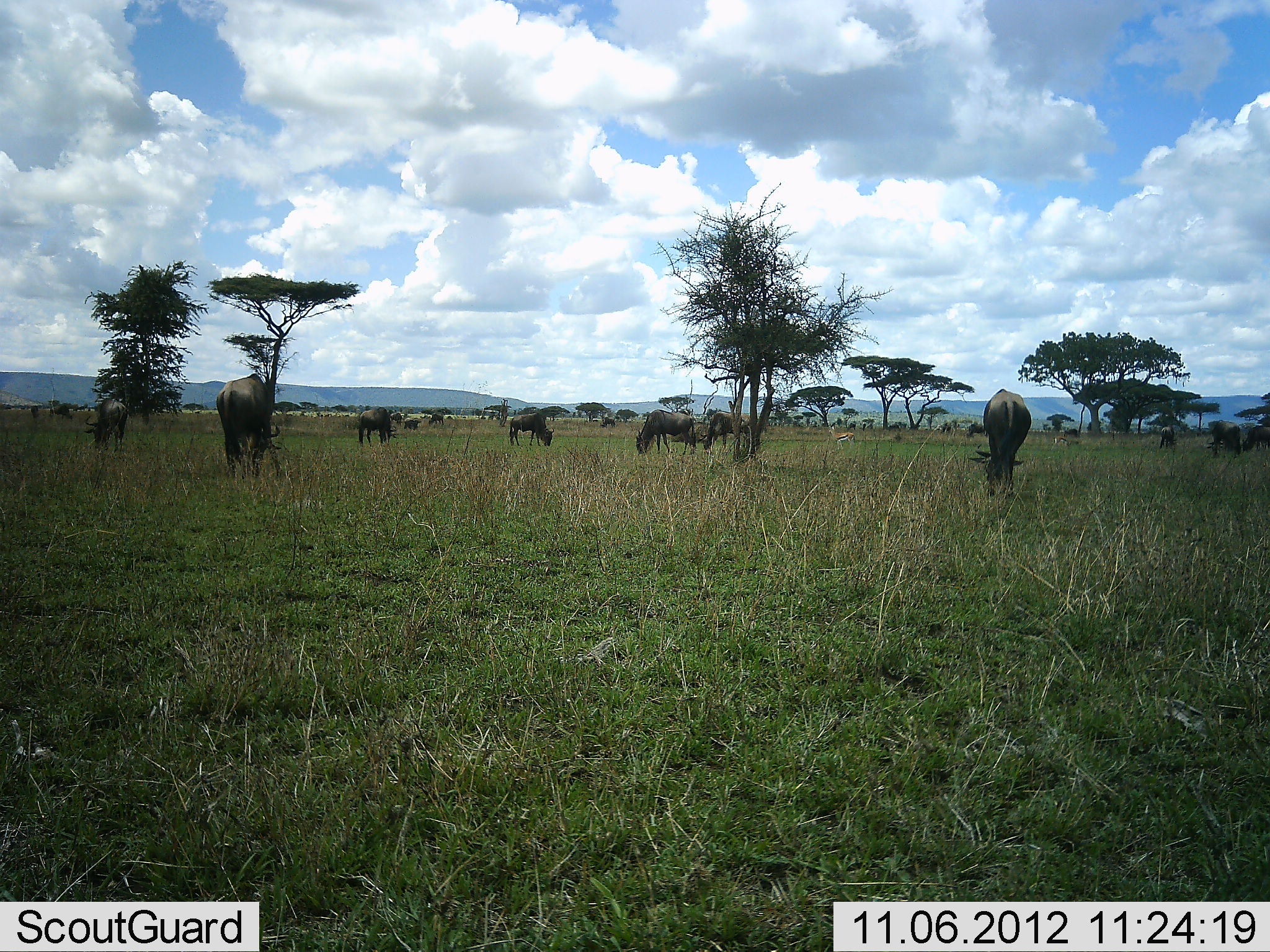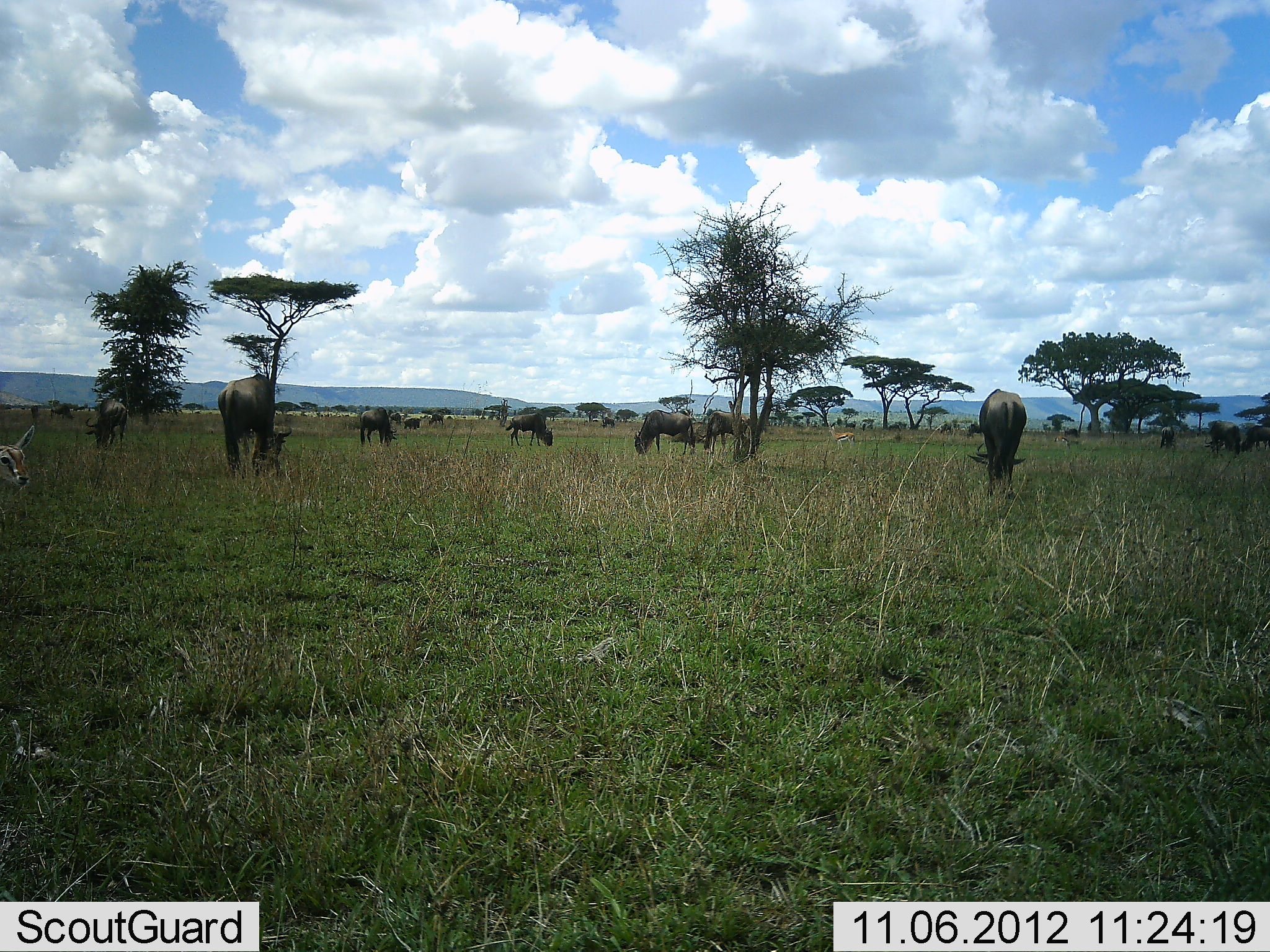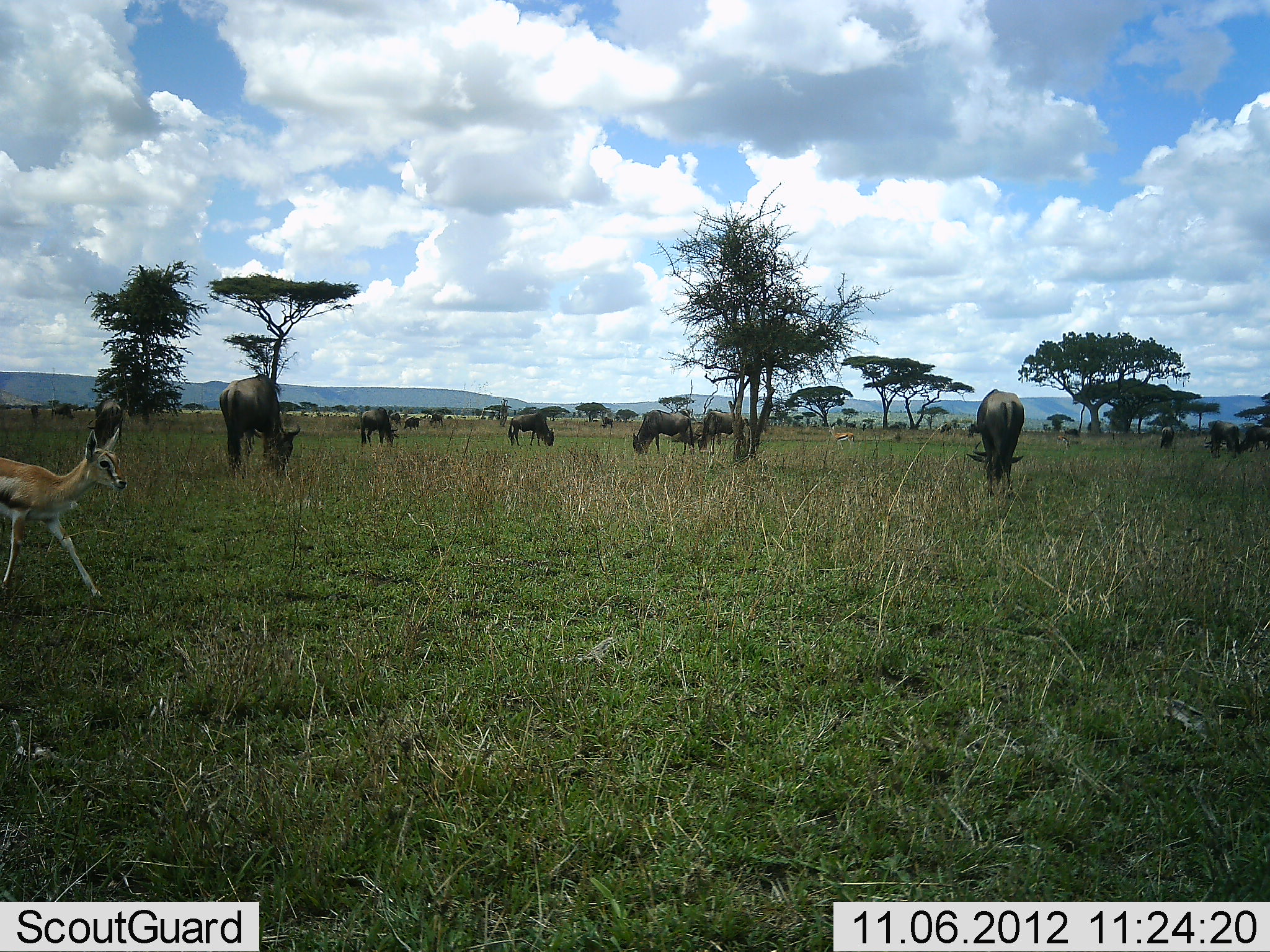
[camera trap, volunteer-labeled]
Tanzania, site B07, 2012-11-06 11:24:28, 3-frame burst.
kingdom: Animalia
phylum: Chordata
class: Mammalia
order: Artiodactyla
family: Bovidae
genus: Connochaetes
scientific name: Connochaetes taurinus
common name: blue wildebeest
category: wildebeest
Wildebeest (blue wildebeest) (Connochaetes taurinus), count 11-50. Behavior (volunteer vote fractions): standing 18%, resting 0%, moving 0%, interacting 0%. Young present (vote fraction): 0%. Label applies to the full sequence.